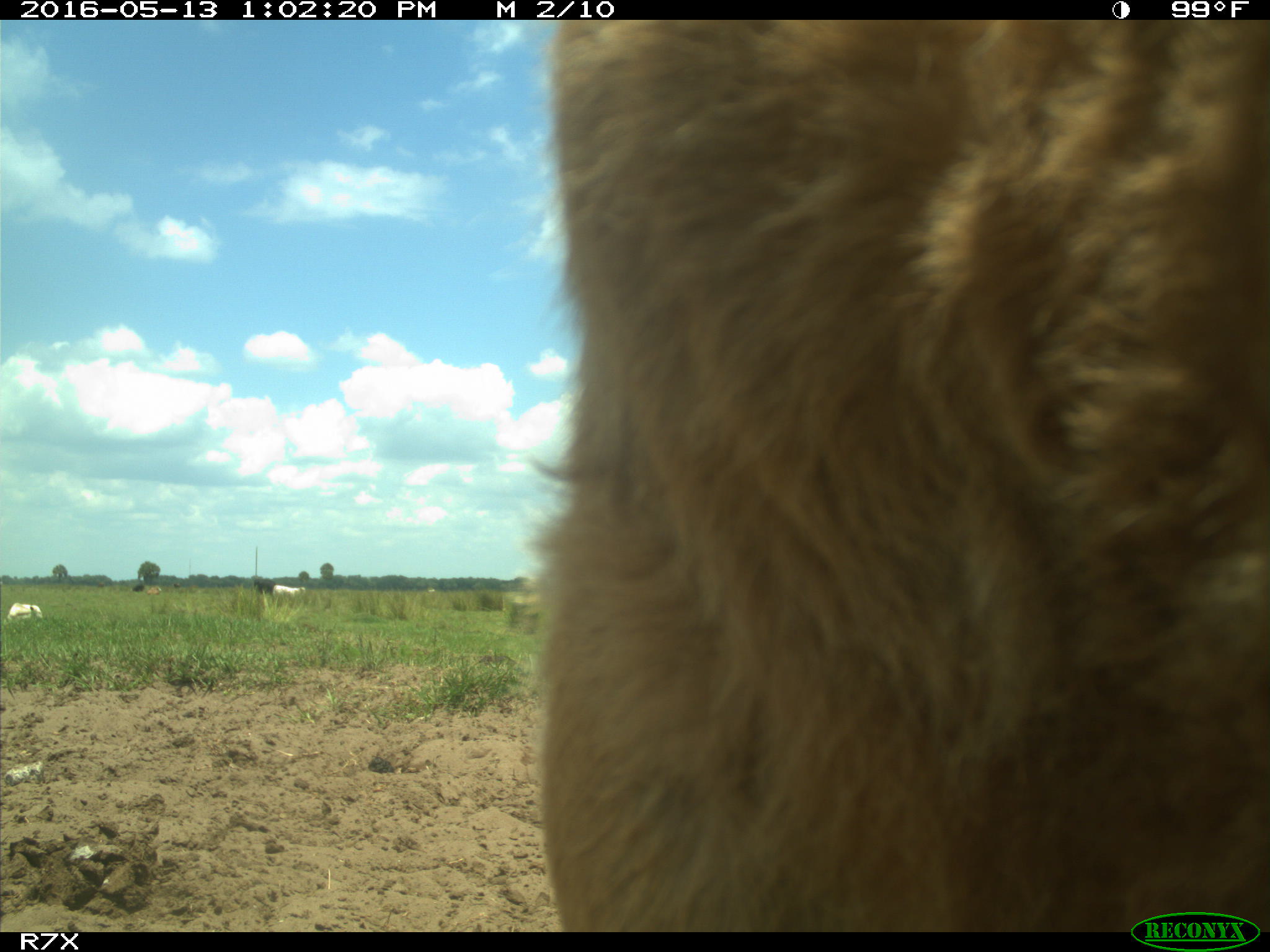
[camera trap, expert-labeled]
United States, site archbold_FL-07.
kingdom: Animalia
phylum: Chordata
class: Mammalia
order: Artiodactyla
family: Bovidae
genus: Bos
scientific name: Bos taurus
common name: domestic cow